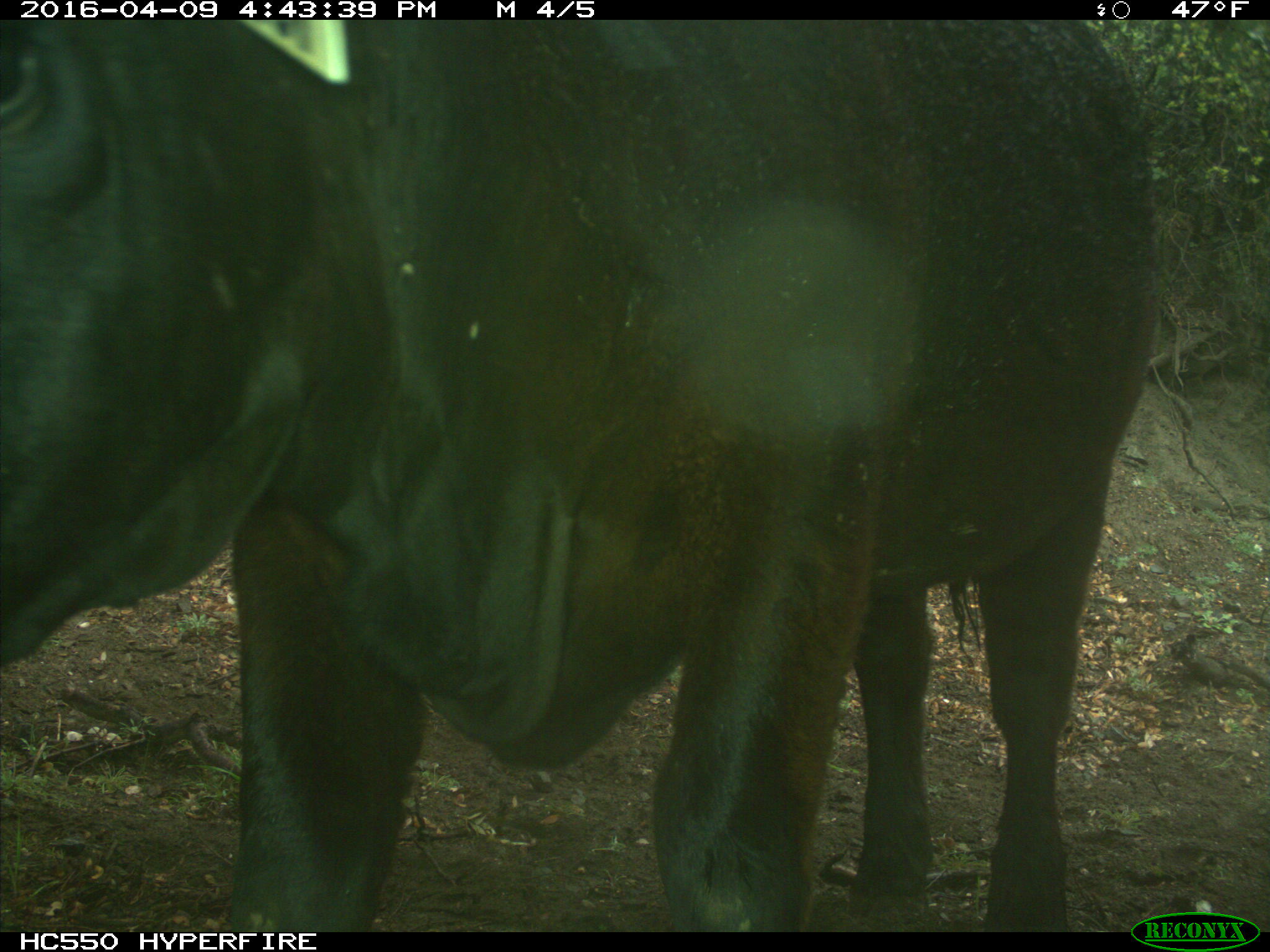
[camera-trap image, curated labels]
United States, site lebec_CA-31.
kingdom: Animalia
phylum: Chordata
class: Mammalia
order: Artiodactyla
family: Bovidae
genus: Bos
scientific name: Bos taurus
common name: domestic cow